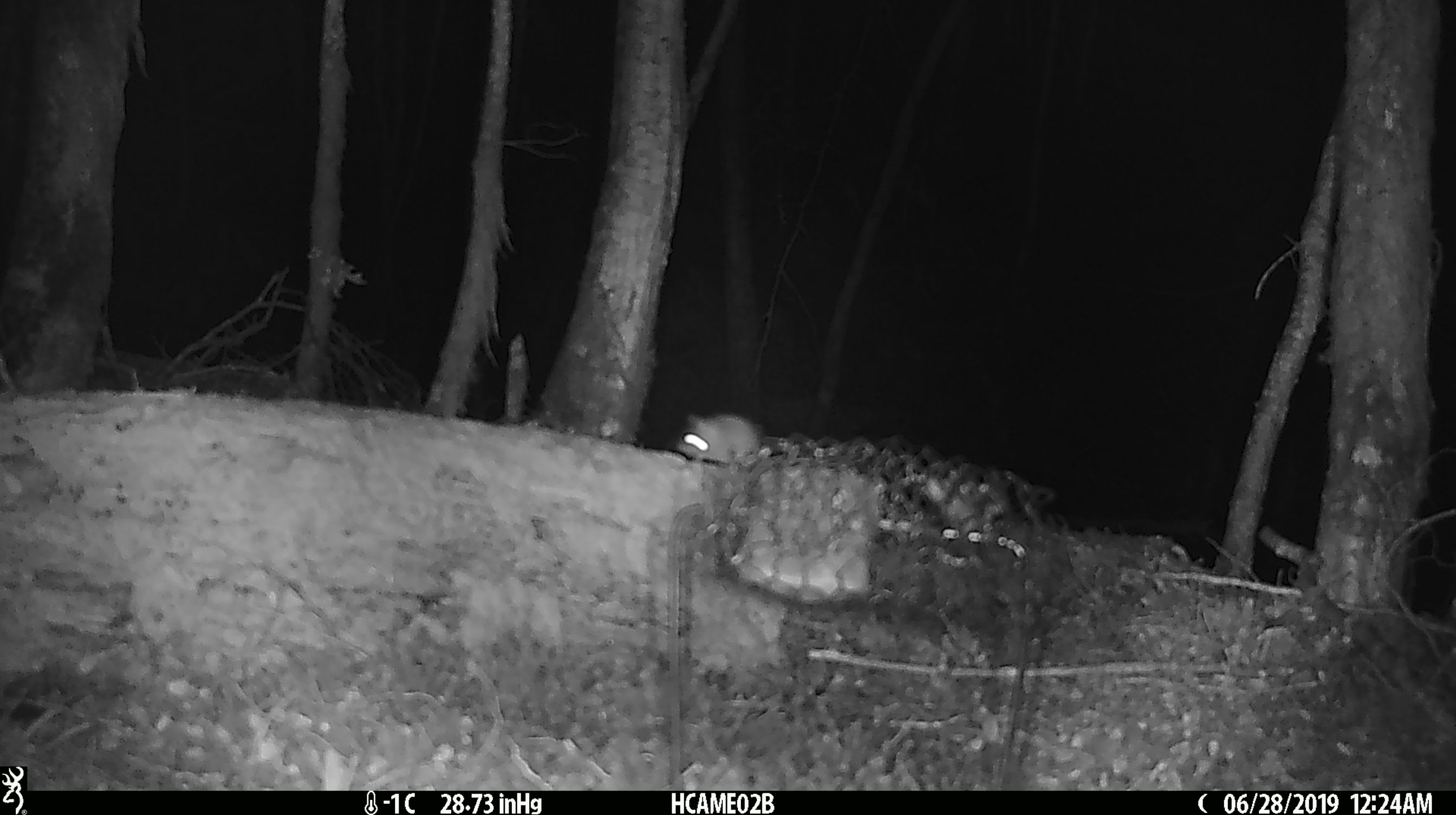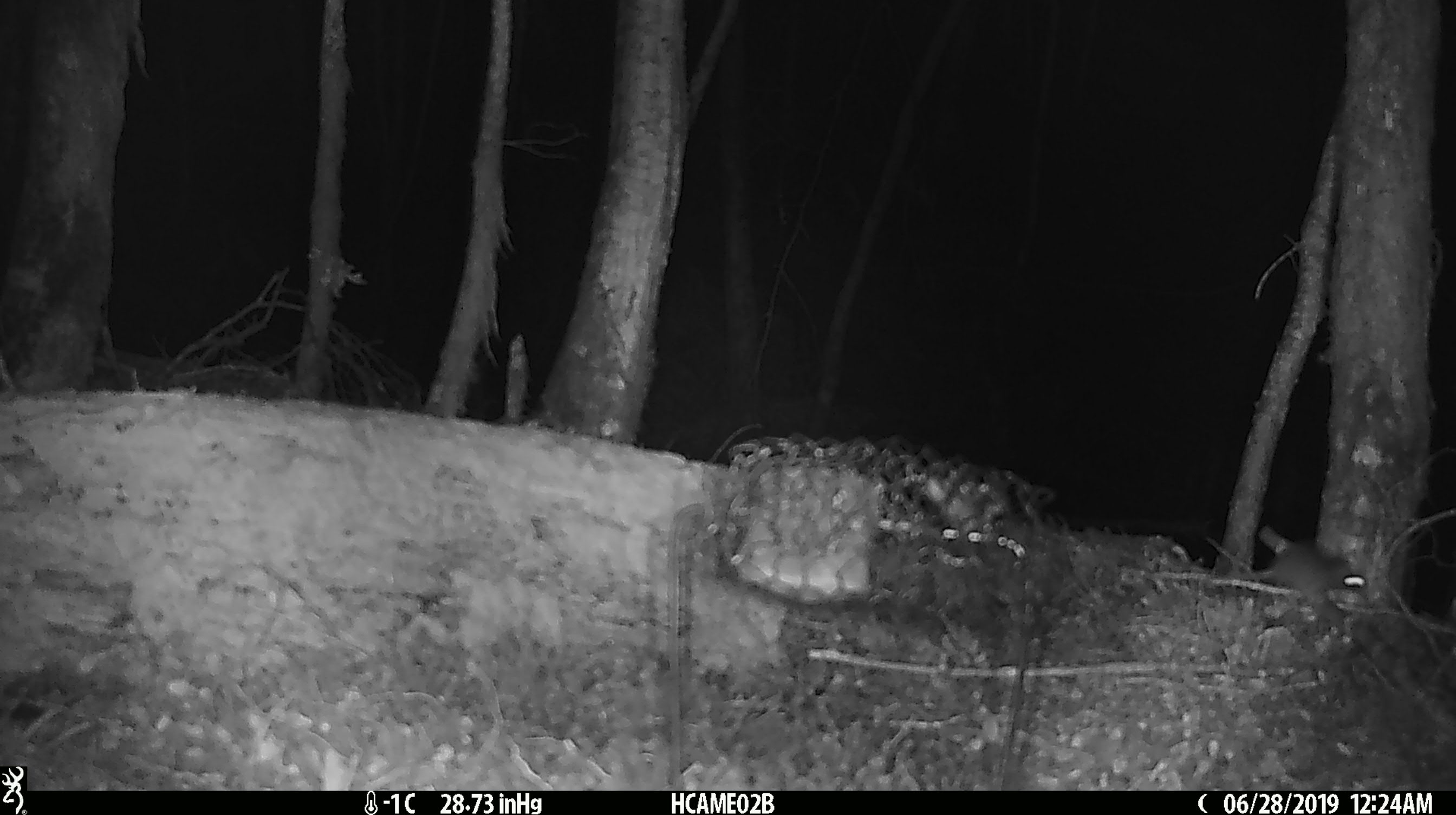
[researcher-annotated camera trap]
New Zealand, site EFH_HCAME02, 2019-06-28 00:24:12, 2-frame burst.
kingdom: Animalia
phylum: Chordata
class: Mammalia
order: Rodentia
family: Muridae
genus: Mus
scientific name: Mus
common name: mouse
Mouse (Mus).